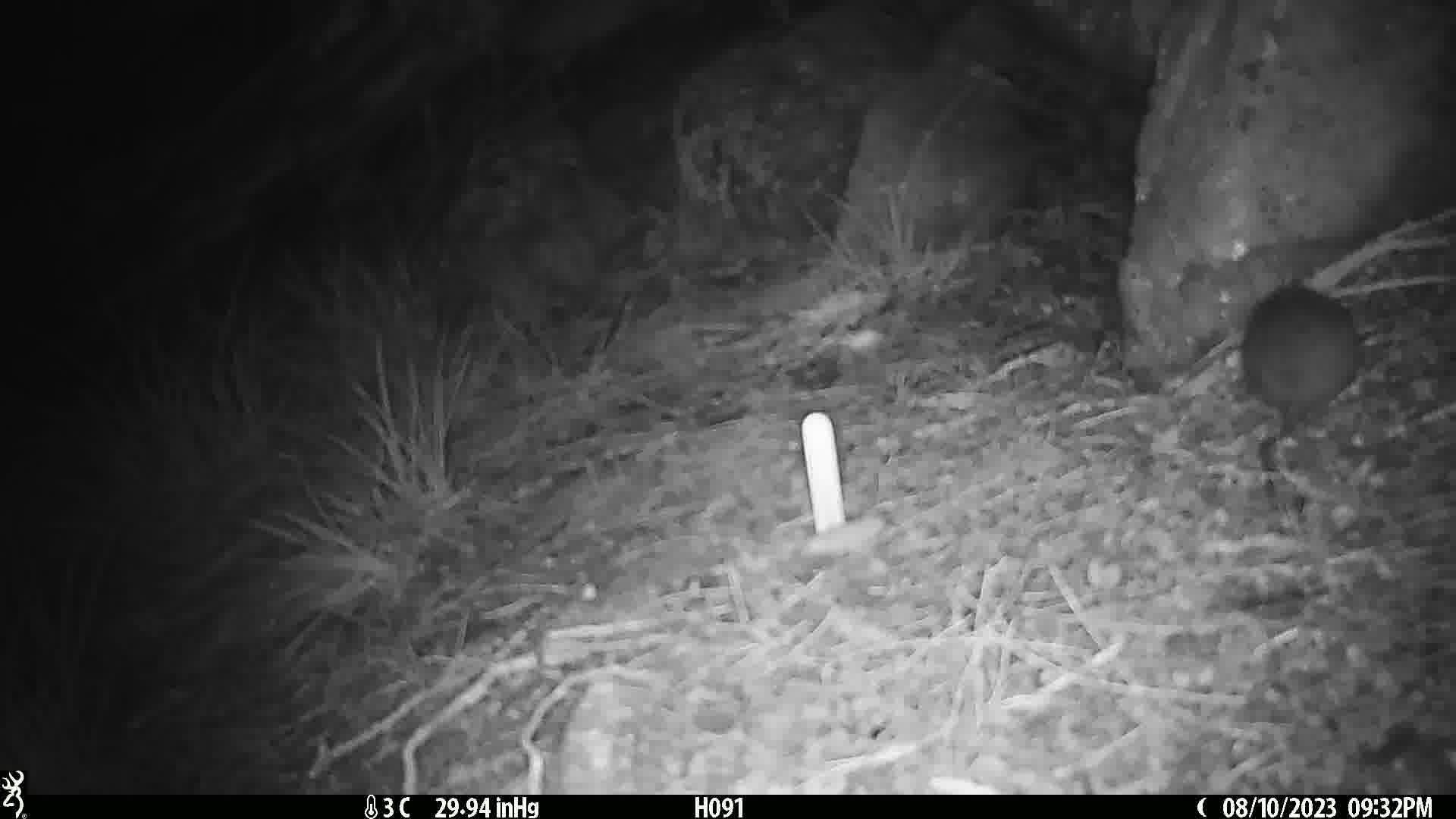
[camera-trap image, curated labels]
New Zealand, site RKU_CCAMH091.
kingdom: Animalia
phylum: Chordata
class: Mammalia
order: Rodentia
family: Muridae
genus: Rattus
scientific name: Rattus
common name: rat